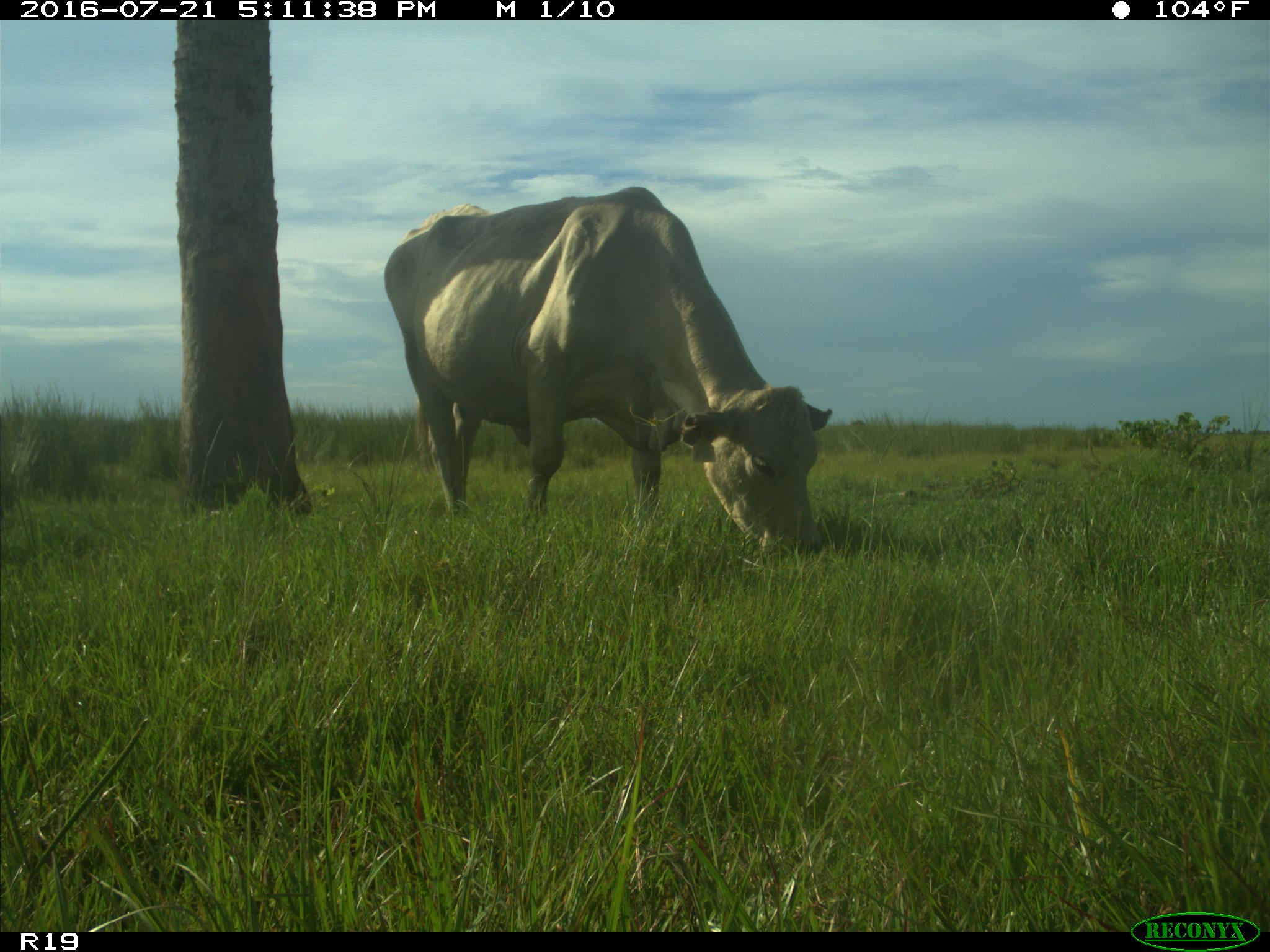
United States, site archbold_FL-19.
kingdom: Animalia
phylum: Chordata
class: Mammalia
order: Artiodactyla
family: Bovidae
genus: Bos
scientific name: Bos taurus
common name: domestic cow